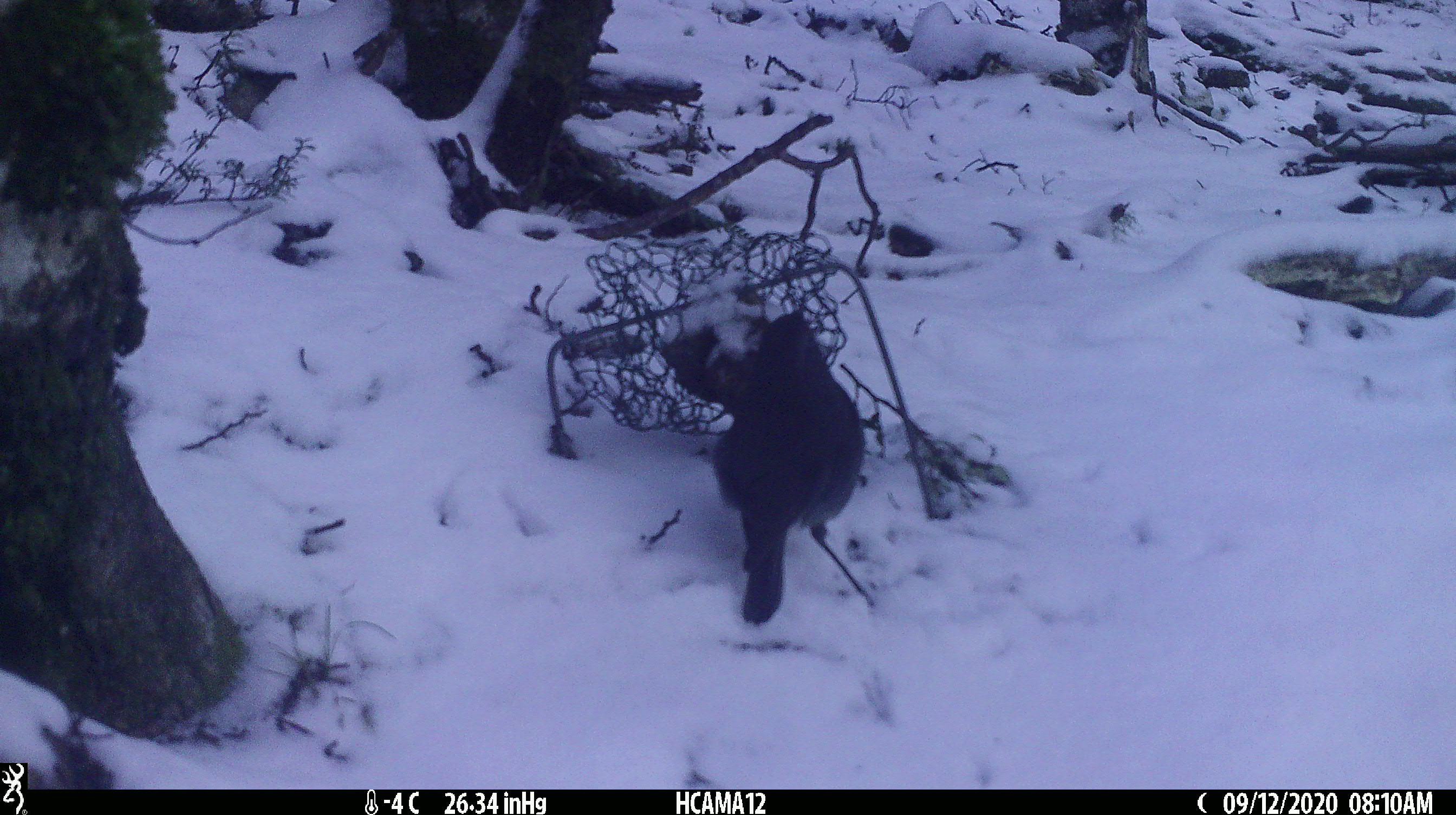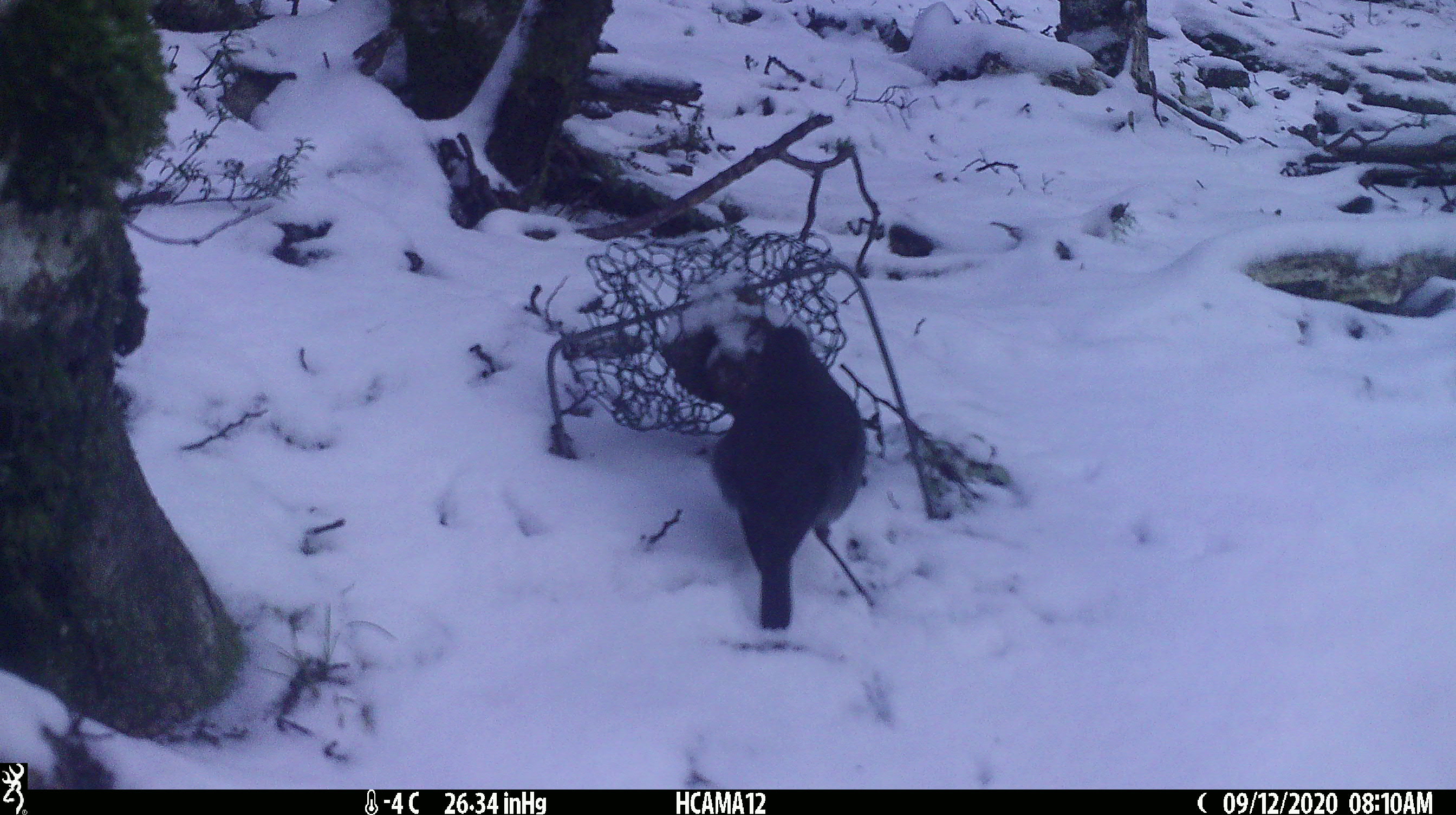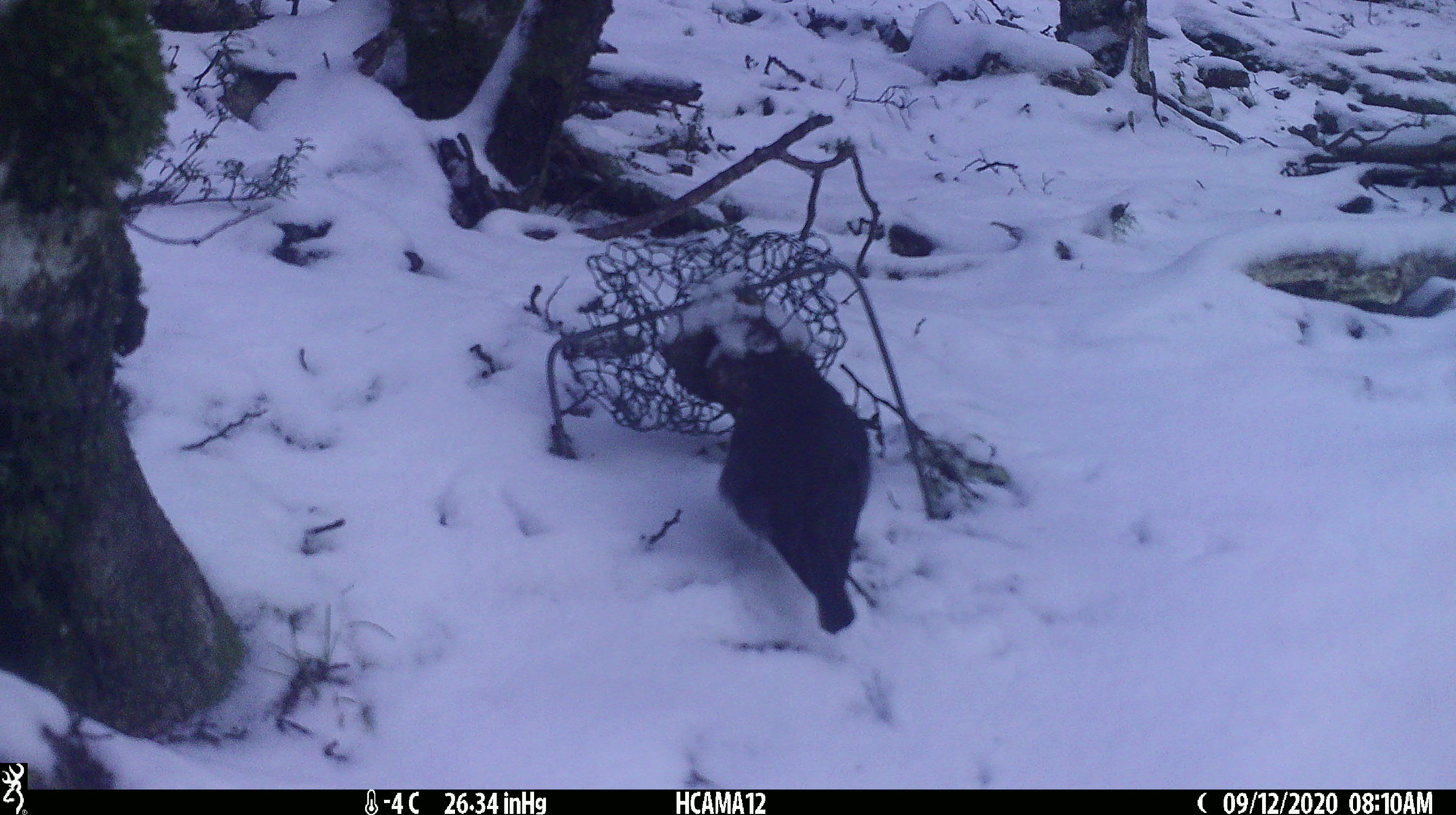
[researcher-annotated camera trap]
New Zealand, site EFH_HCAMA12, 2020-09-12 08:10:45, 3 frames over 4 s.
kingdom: Animalia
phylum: Chordata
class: Aves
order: Passeriformes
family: Petroicidae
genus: Petroica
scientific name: Petroica australis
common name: new zealand robin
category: robin